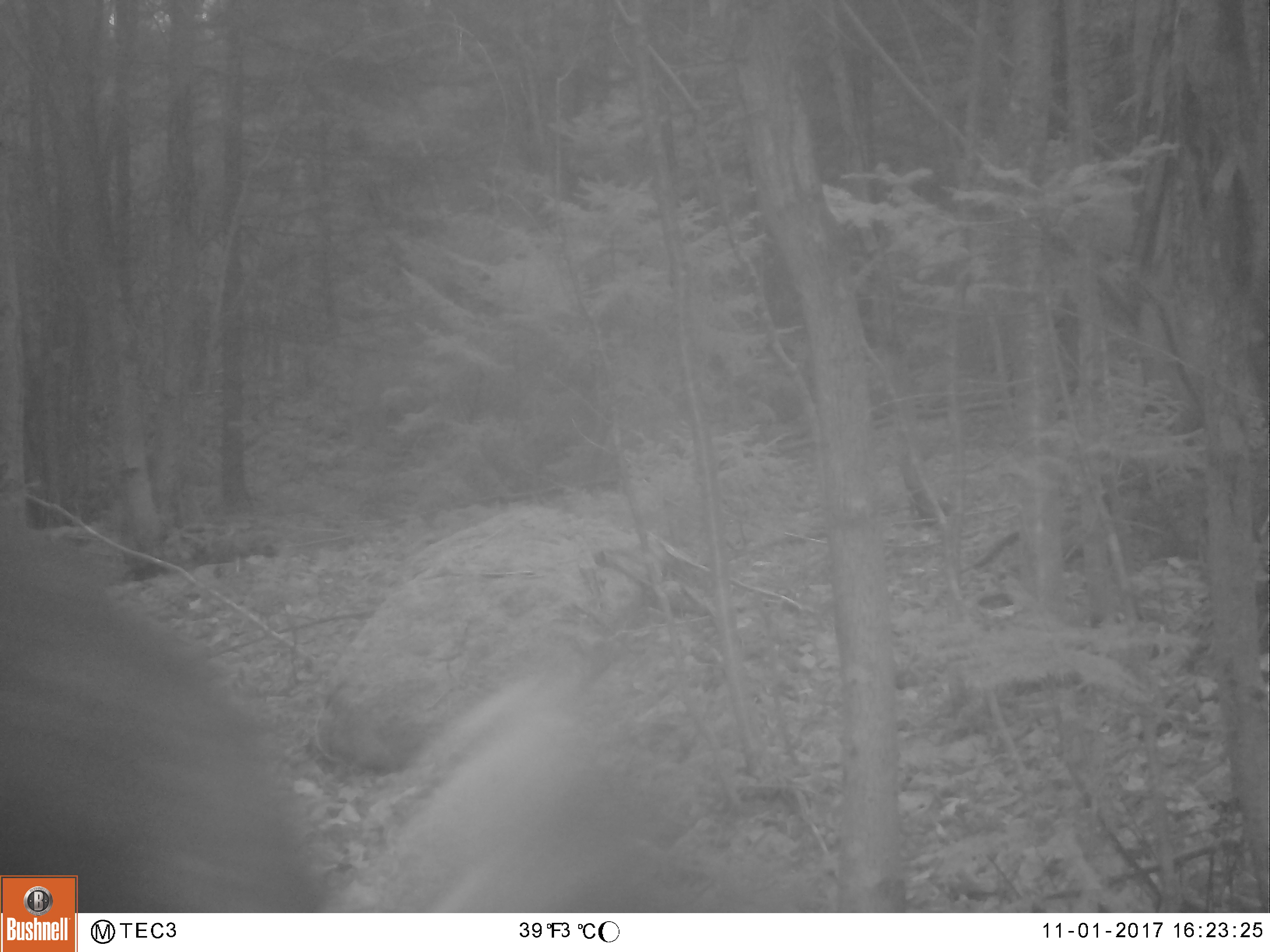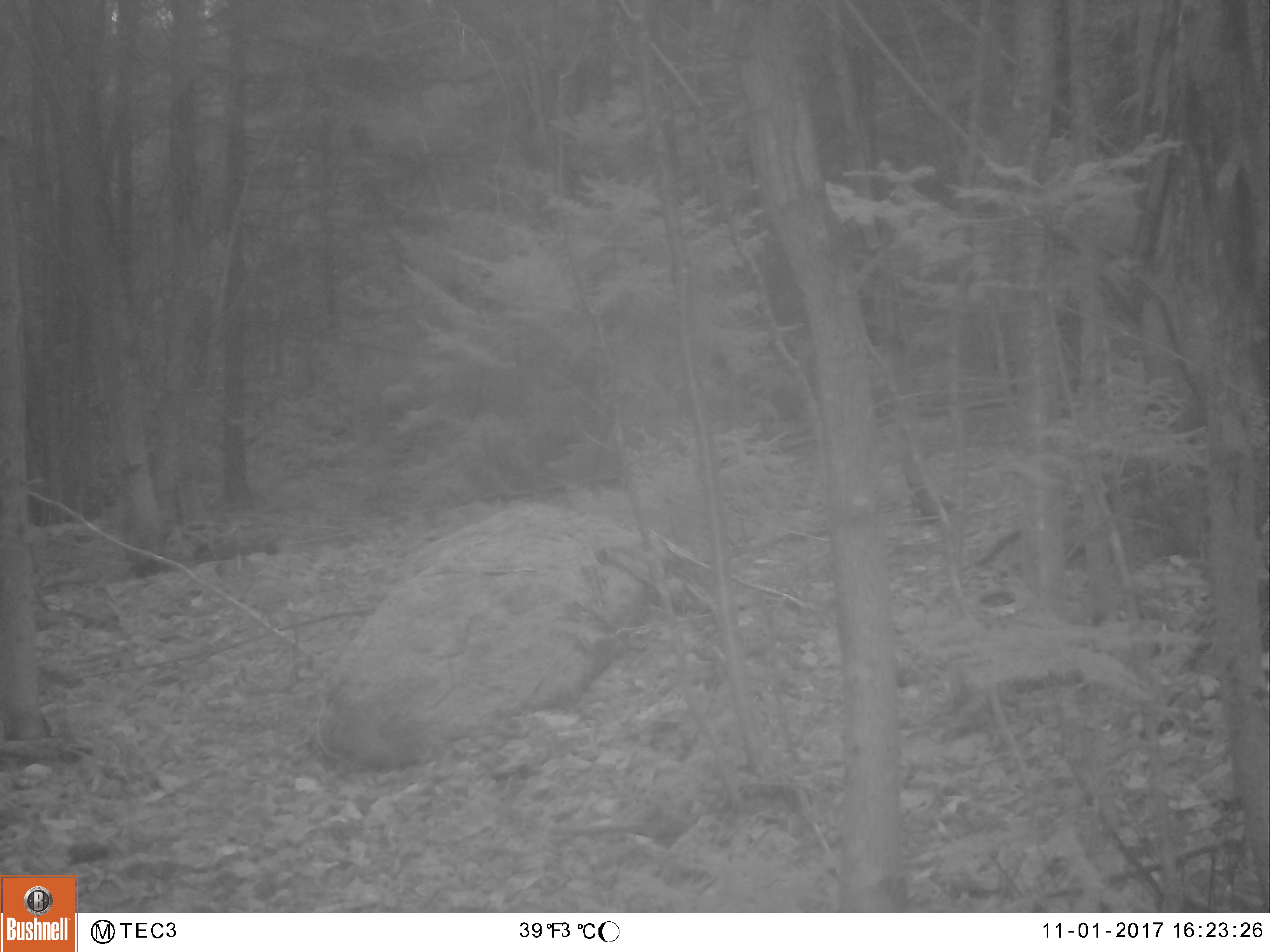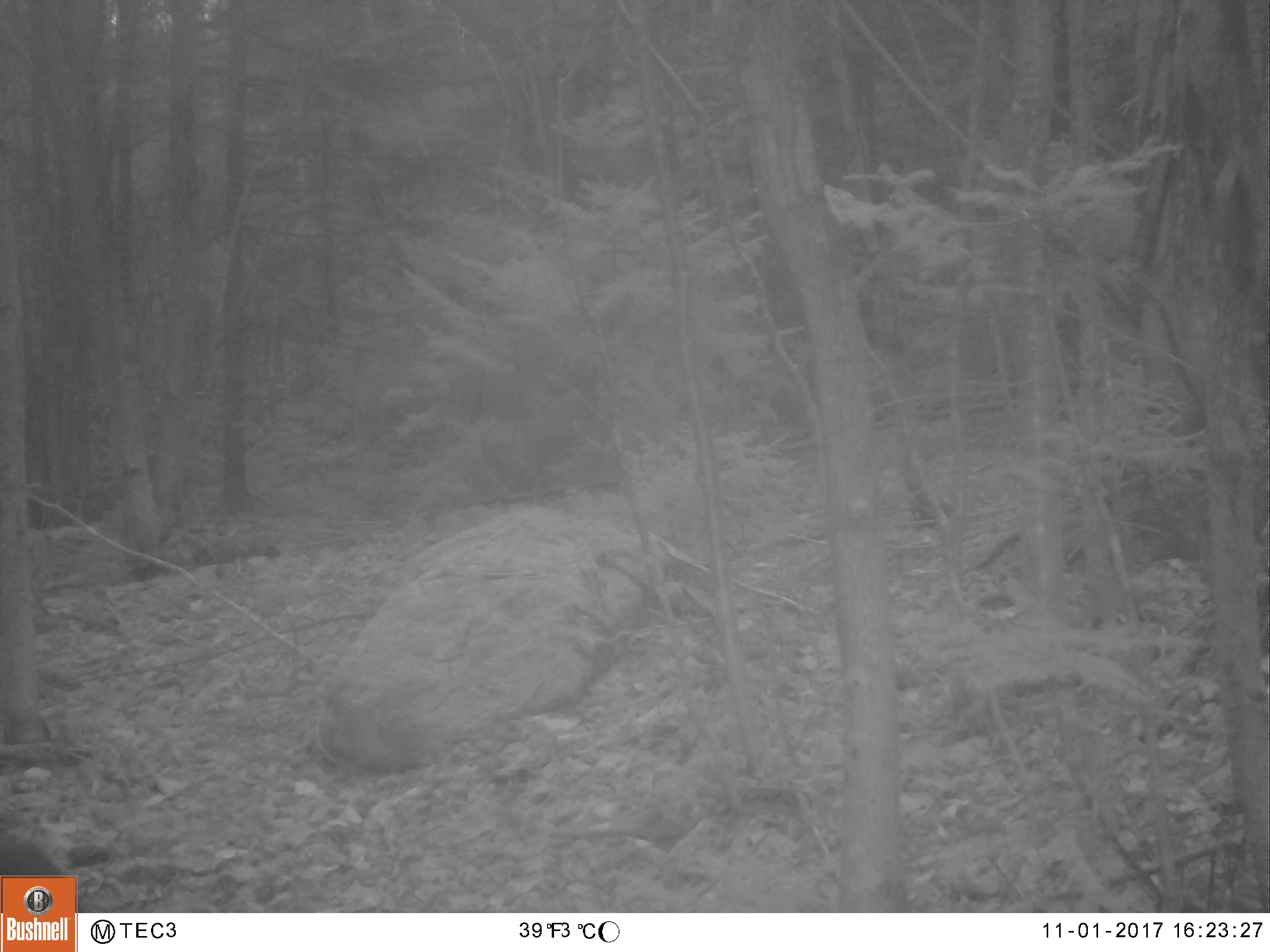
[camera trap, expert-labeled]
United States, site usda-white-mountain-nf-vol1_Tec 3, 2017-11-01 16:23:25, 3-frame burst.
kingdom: Animalia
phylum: Chordata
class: Mammalia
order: Carnivora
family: Ursidae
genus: Ursus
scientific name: Ursus americanus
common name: black bear